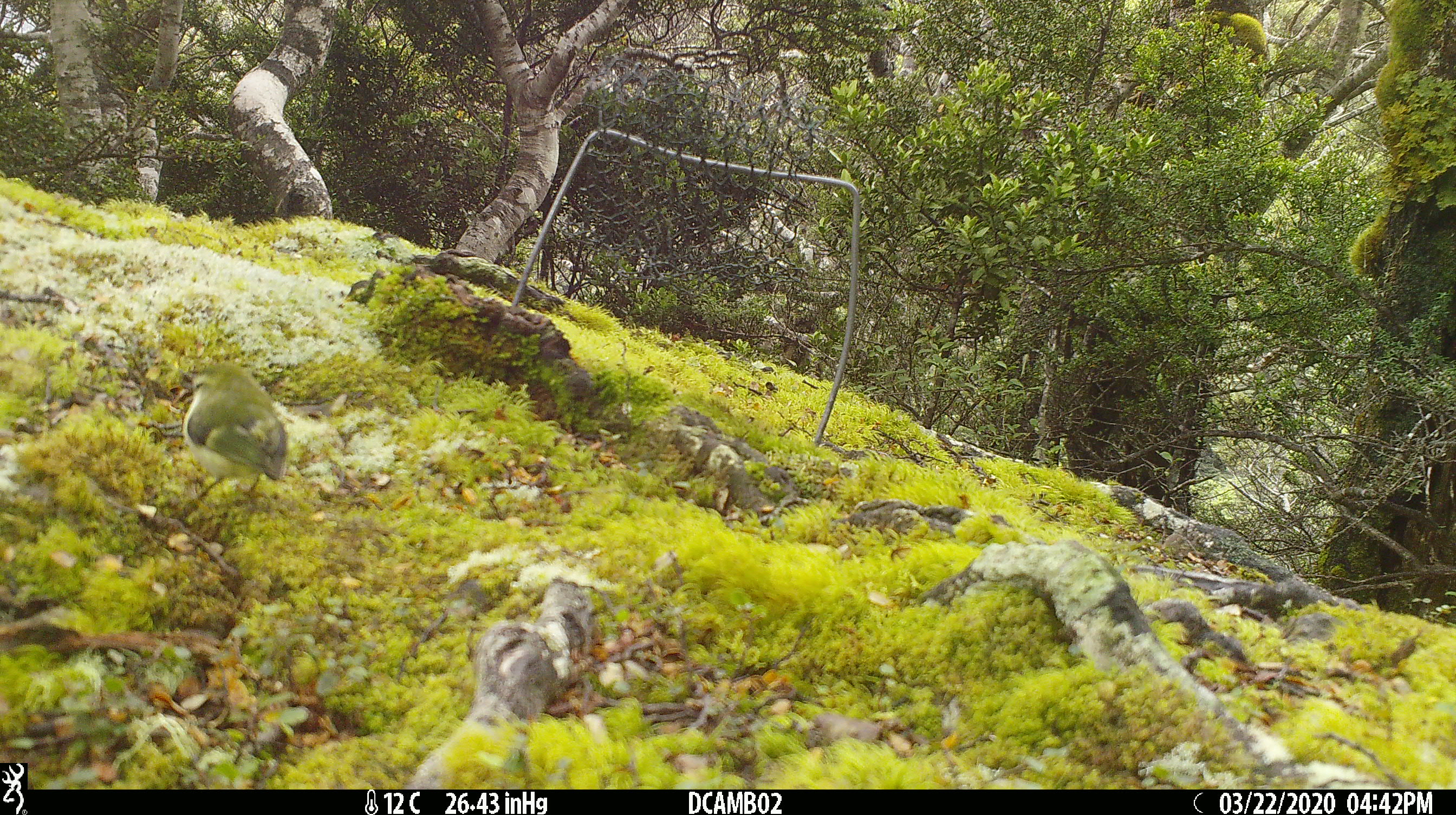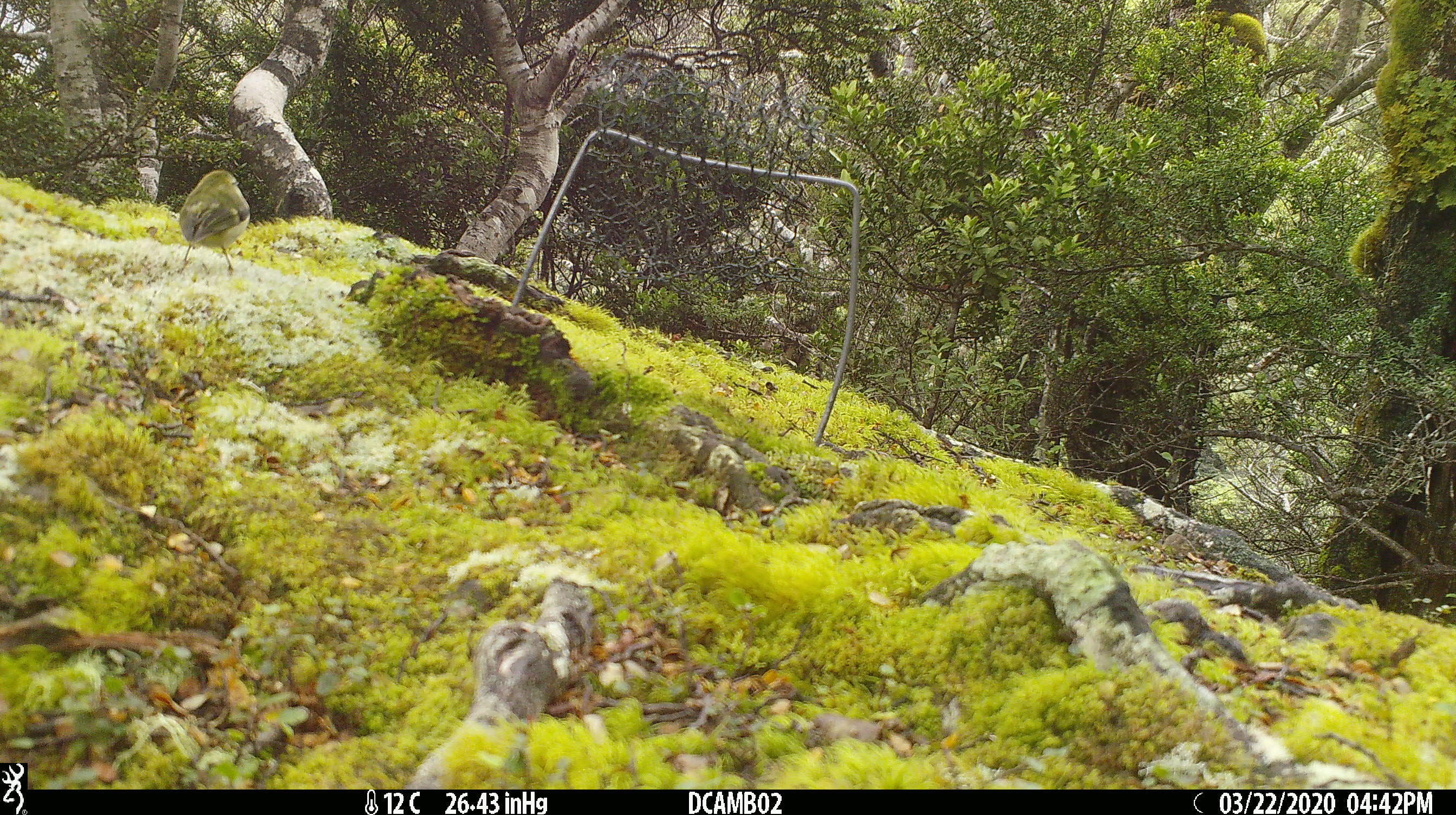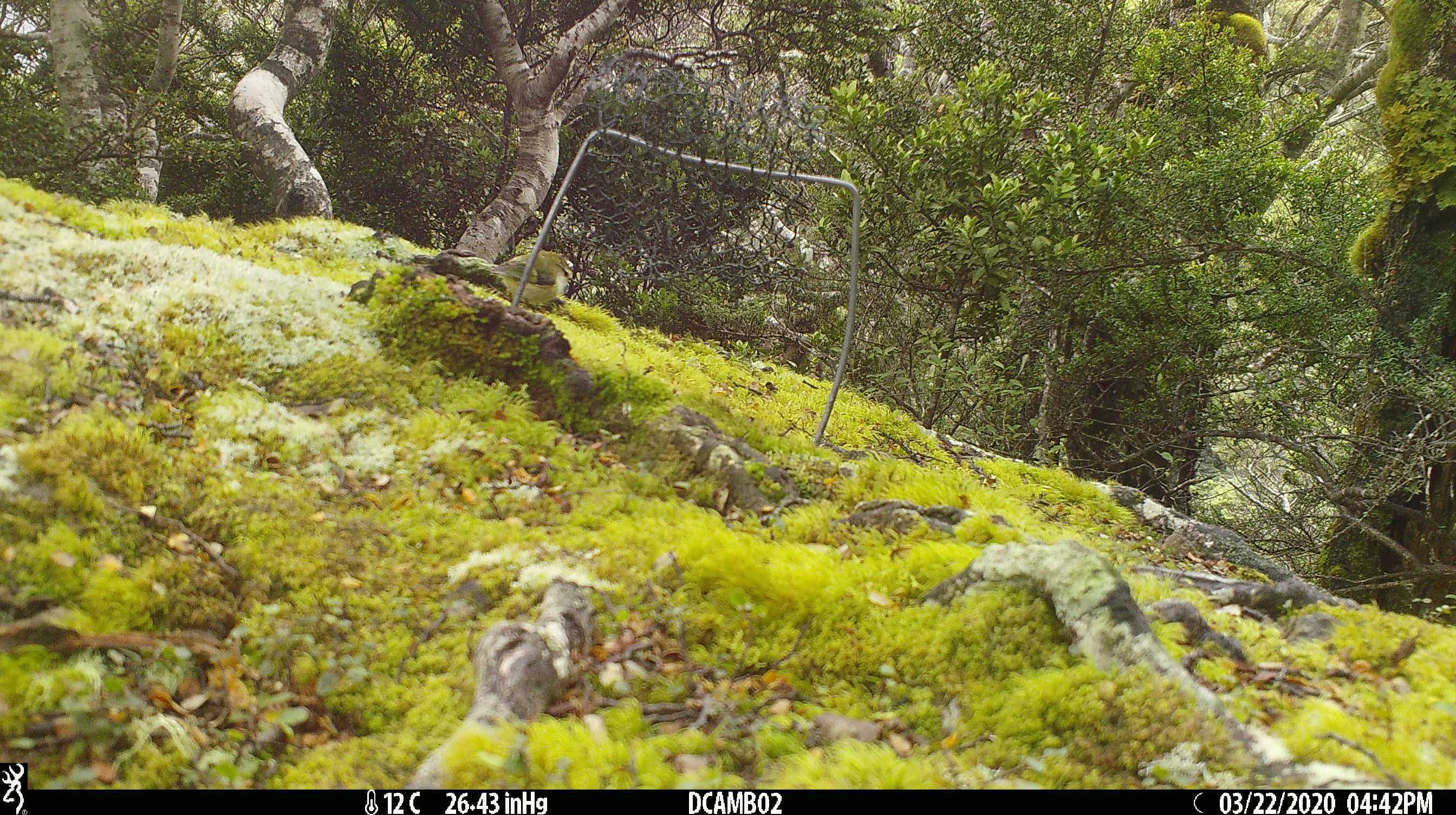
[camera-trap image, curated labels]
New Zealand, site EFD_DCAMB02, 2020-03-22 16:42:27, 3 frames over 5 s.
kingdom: Animalia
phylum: Chordata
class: Aves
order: Passeriformes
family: Acanthisittidae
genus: Acanthisitta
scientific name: Acanthisitta chloris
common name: rifleman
Rifleman (Acanthisitta chloris).